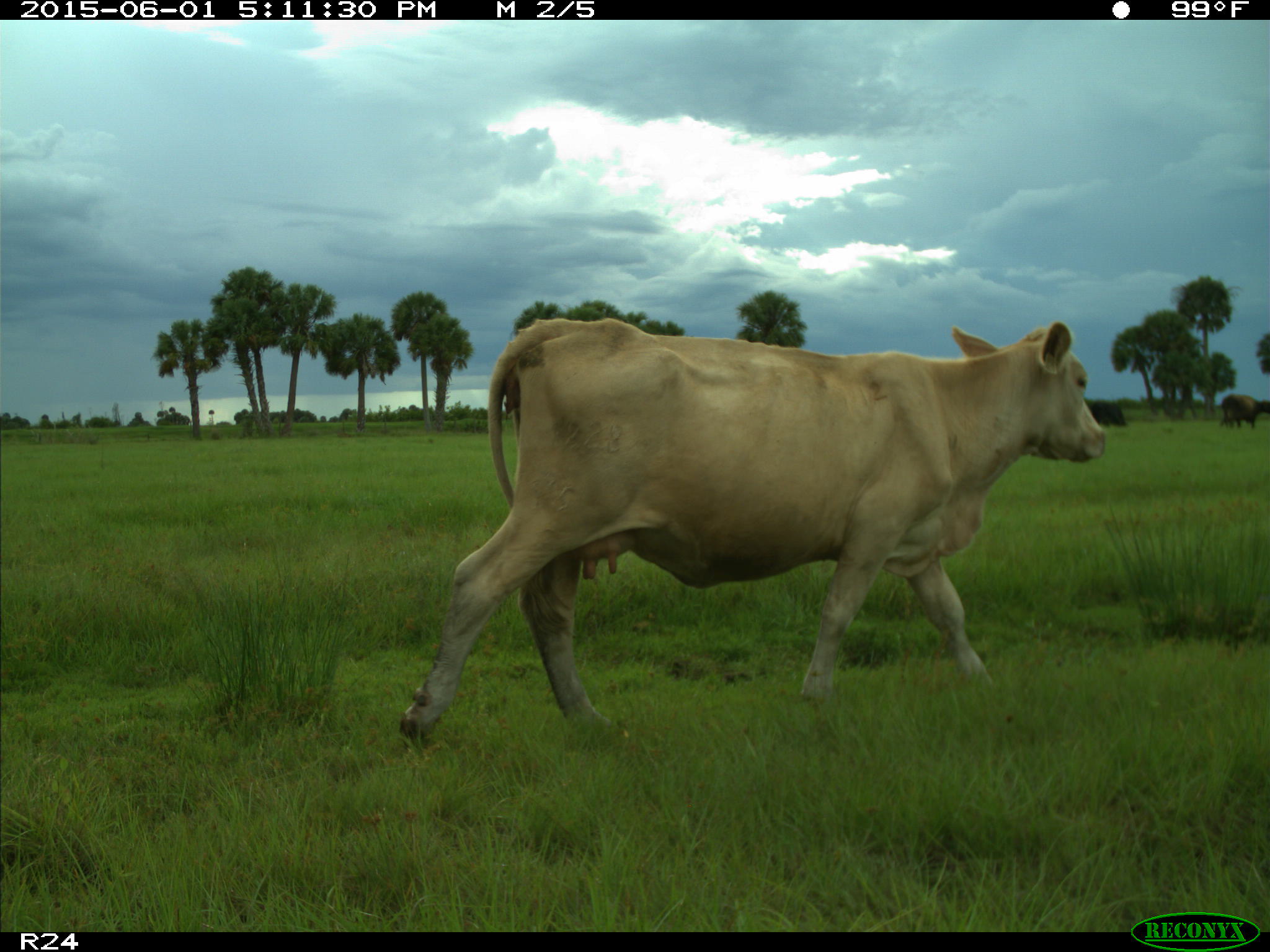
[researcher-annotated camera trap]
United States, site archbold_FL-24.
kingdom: Animalia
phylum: Chordata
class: Mammalia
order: Artiodactyla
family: Bovidae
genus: Bos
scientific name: Bos taurus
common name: domestic cow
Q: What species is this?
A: Bos taurus (domestic cow).